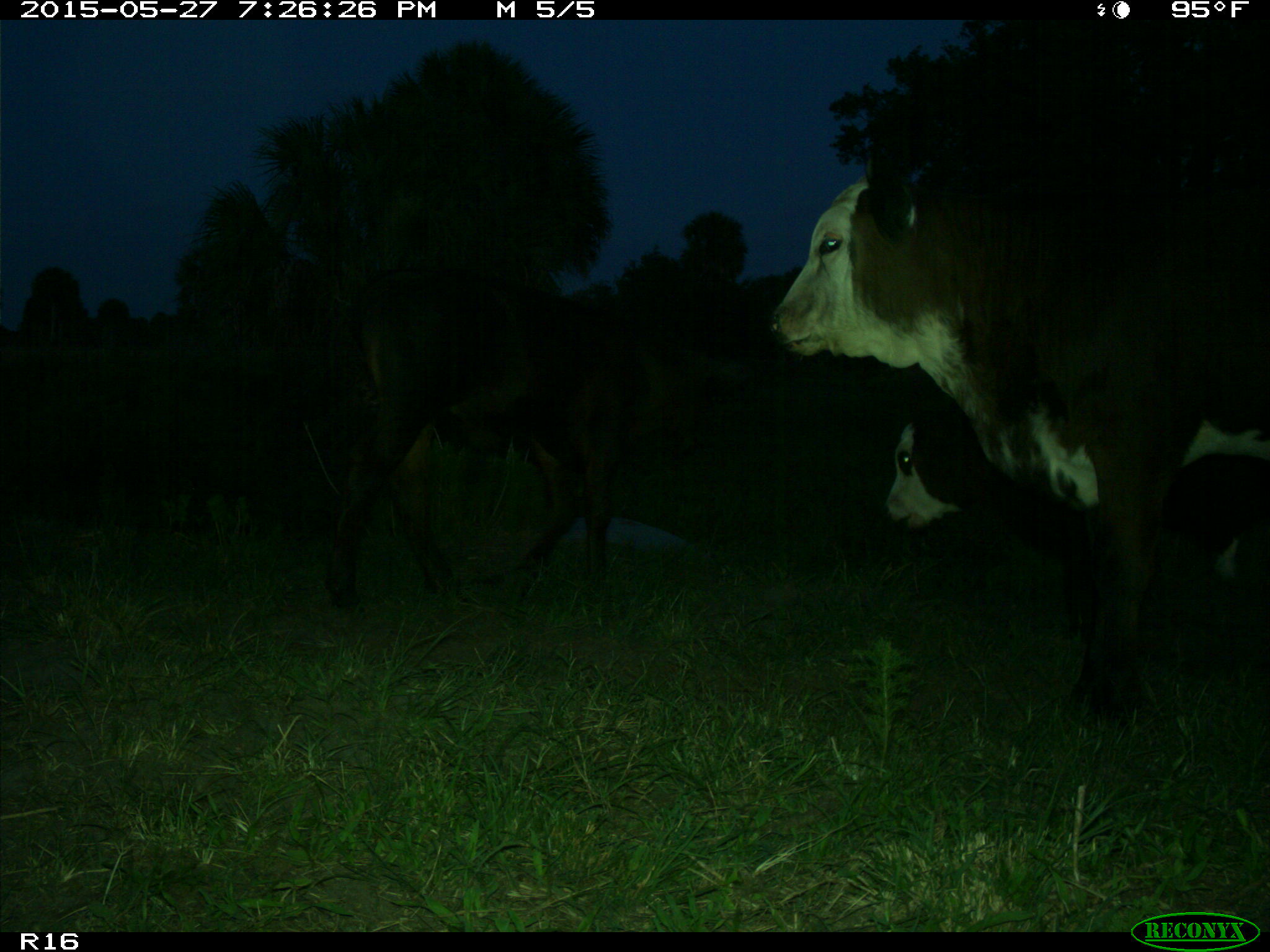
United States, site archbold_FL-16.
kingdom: Animalia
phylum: Chordata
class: Mammalia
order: Artiodactyla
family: Bovidae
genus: Bos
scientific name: Bos taurus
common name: domestic cow